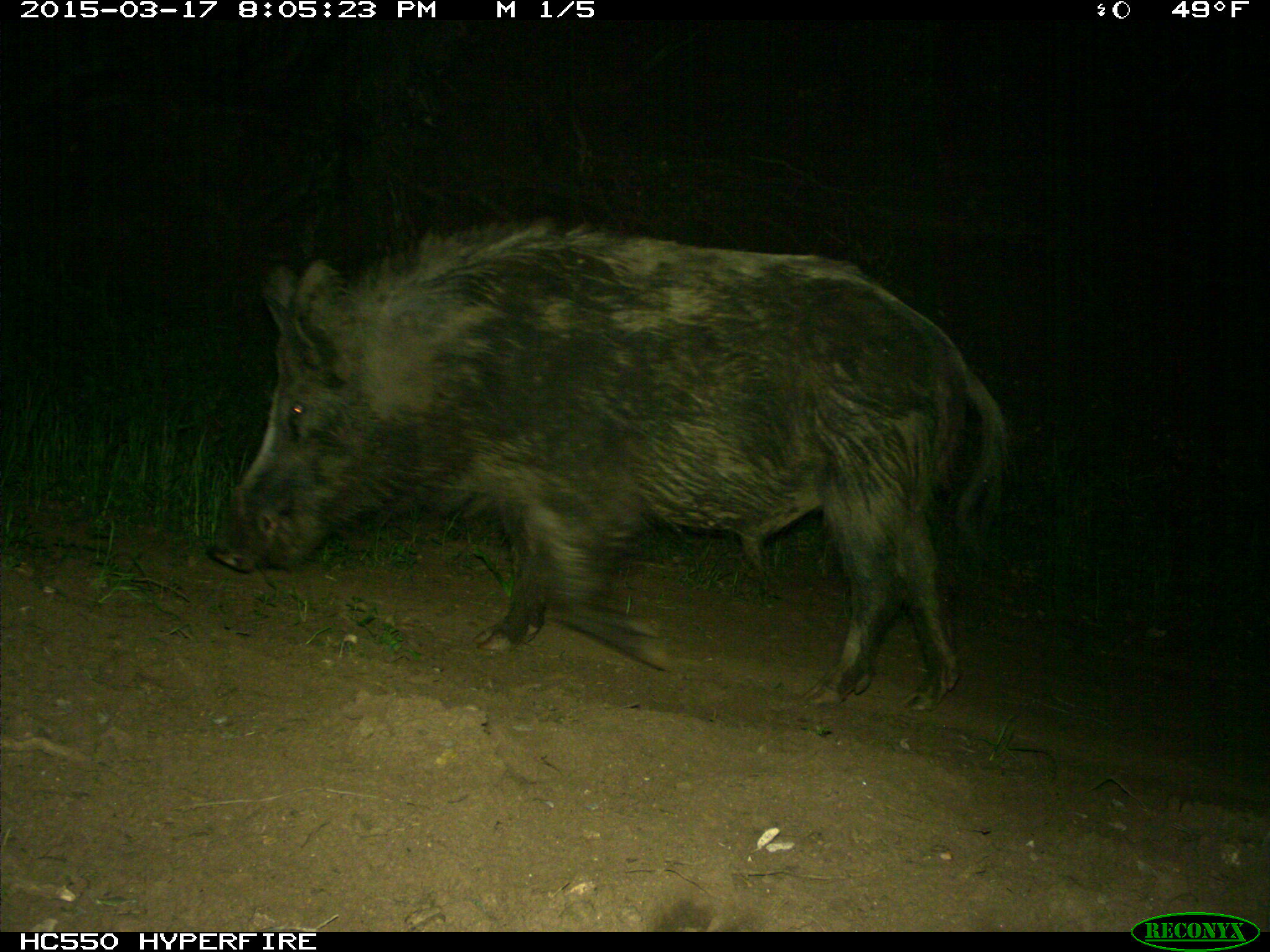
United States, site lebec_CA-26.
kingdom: Animalia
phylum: Chordata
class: Mammalia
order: Artiodactyla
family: Suidae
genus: Sus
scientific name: Sus scrofa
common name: wild boar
Sus scrofa (wild boar).